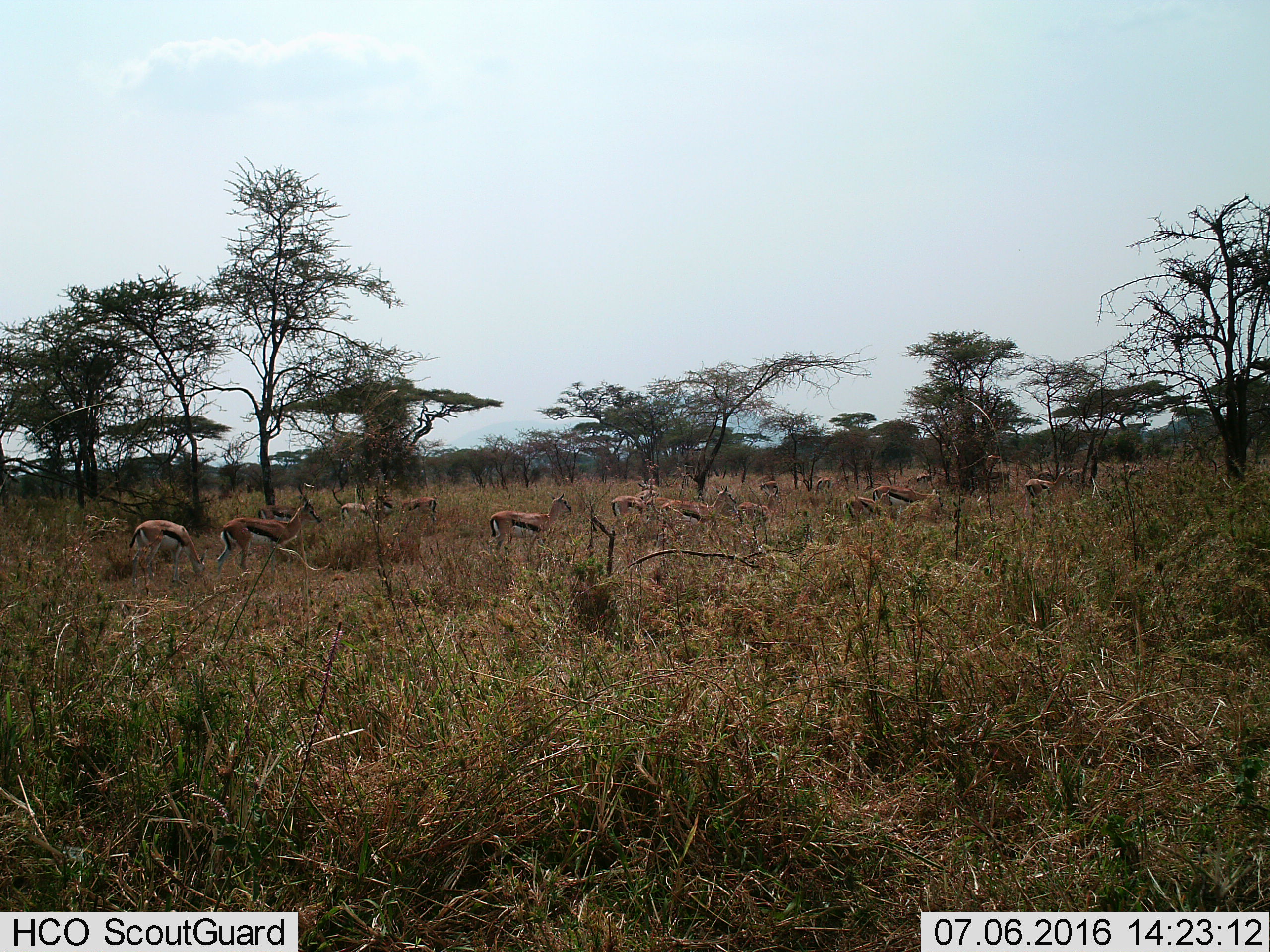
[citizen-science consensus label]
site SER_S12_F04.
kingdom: Animalia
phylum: Chordata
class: Mammalia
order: Artiodactyla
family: Bovidae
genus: Eudorcas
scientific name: Eudorcas thomsonii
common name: thomson's gazelle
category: gazellethomsons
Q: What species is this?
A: Gazellethomsons (thomson's gazelle) (Eudorcas thomsonii).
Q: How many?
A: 11-50.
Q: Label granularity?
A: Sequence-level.